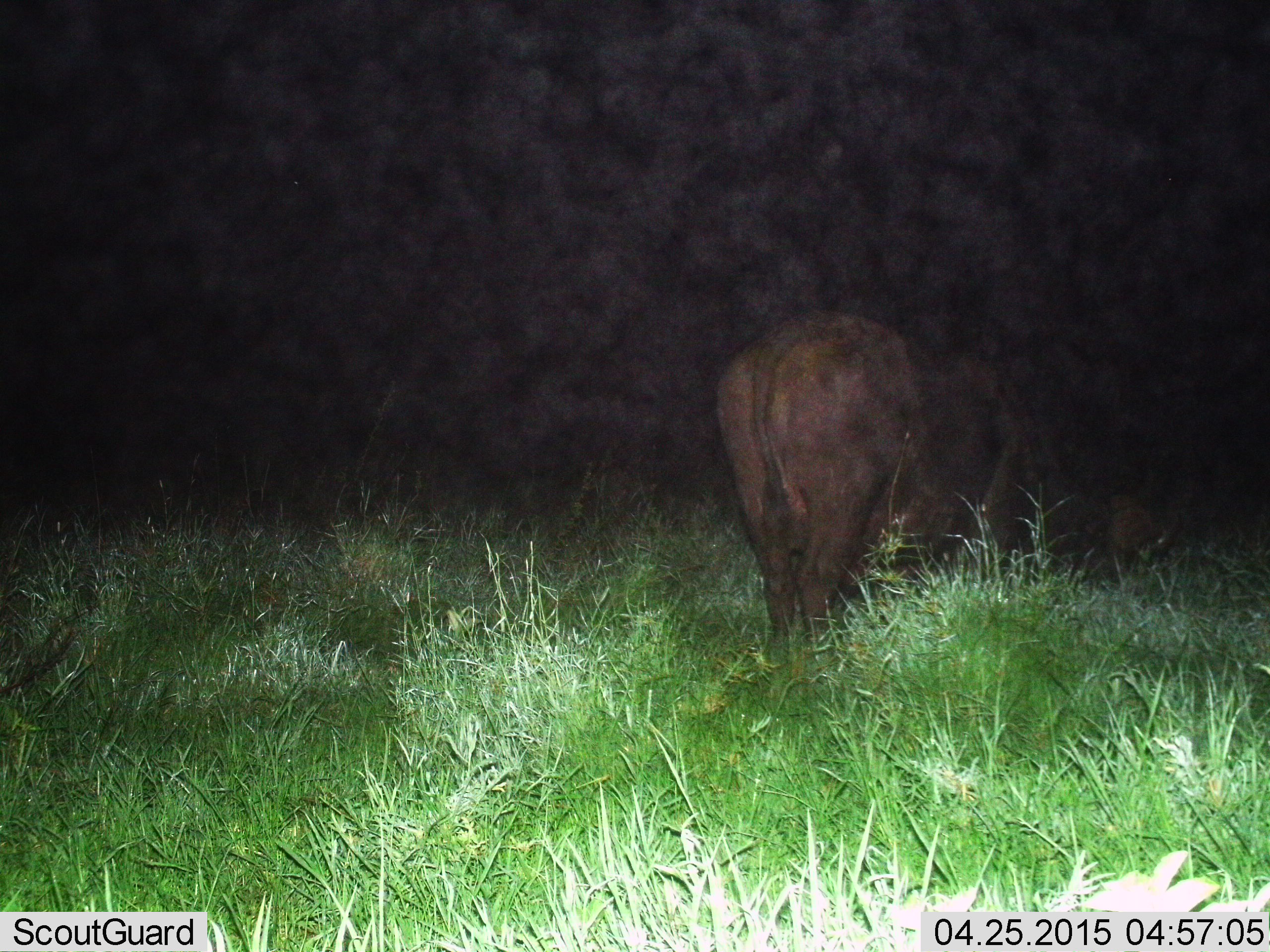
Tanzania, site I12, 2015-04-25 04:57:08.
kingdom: Animalia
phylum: Chordata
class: Mammalia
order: Artiodactyla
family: Bovidae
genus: Syncerus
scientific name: Syncerus caffer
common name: cape buffalo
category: buffalo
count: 1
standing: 30%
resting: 0%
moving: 10%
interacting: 0%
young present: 0%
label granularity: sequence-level